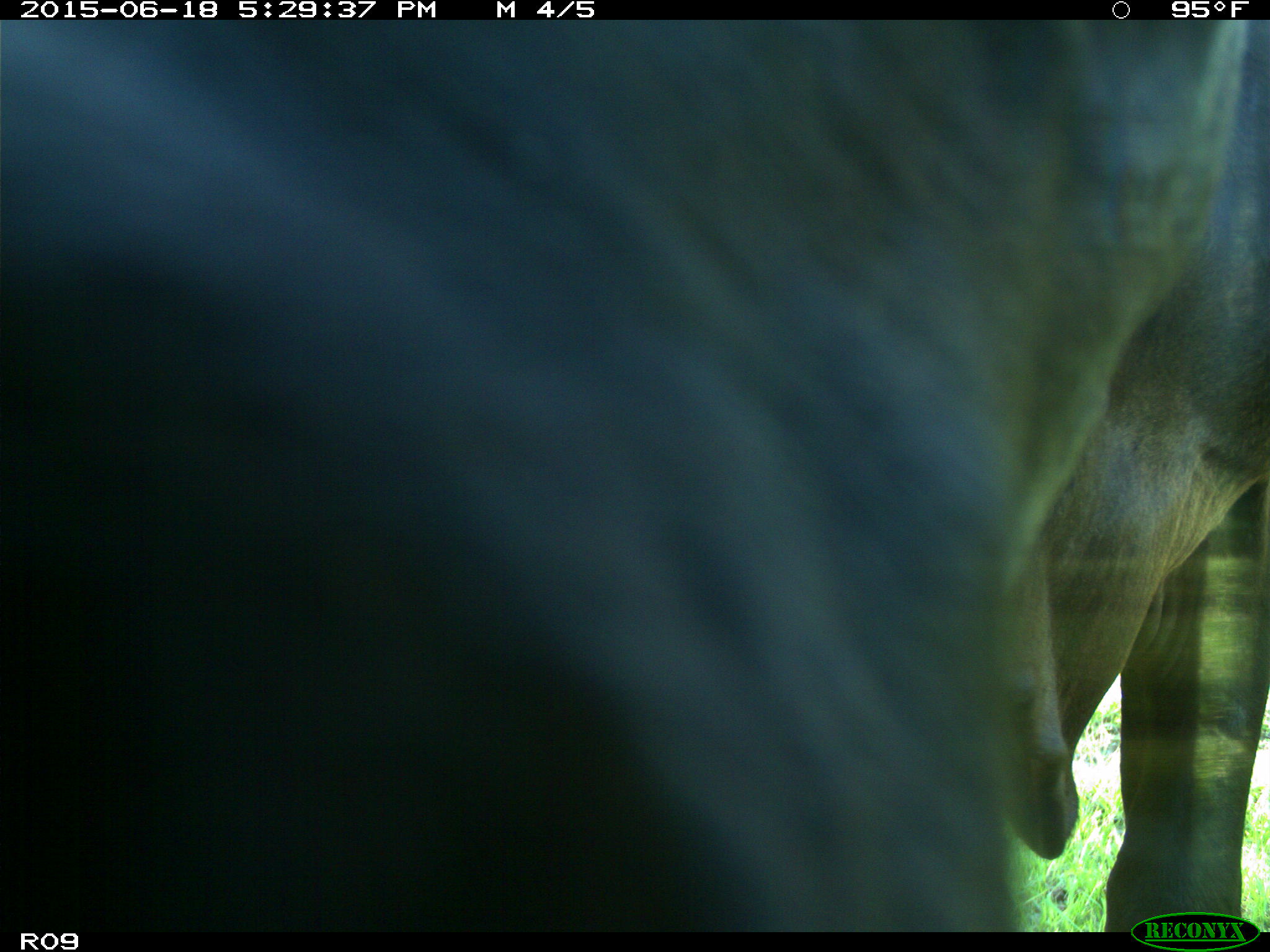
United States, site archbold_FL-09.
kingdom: Animalia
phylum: Chordata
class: Mammalia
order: Artiodactyla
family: Bovidae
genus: Bos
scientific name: Bos taurus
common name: domestic cow